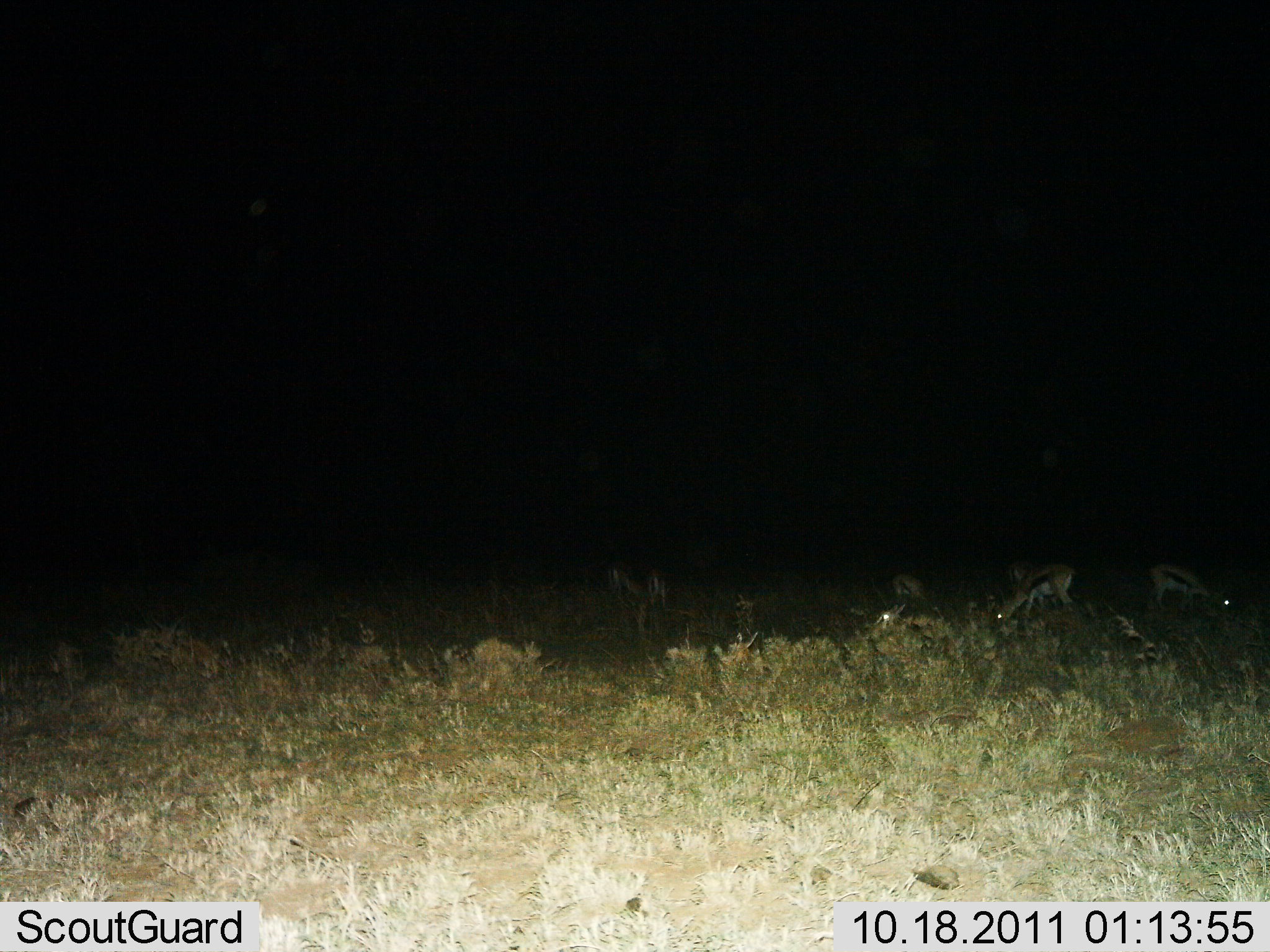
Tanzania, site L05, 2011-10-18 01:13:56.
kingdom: Animalia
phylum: Chordata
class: Mammalia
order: Artiodactyla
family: Bovidae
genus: Eudorcas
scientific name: Eudorcas thomsonii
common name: thomson's gazelle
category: gazellethomsons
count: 4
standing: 36%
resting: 14%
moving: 14%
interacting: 0%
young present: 0%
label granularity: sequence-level